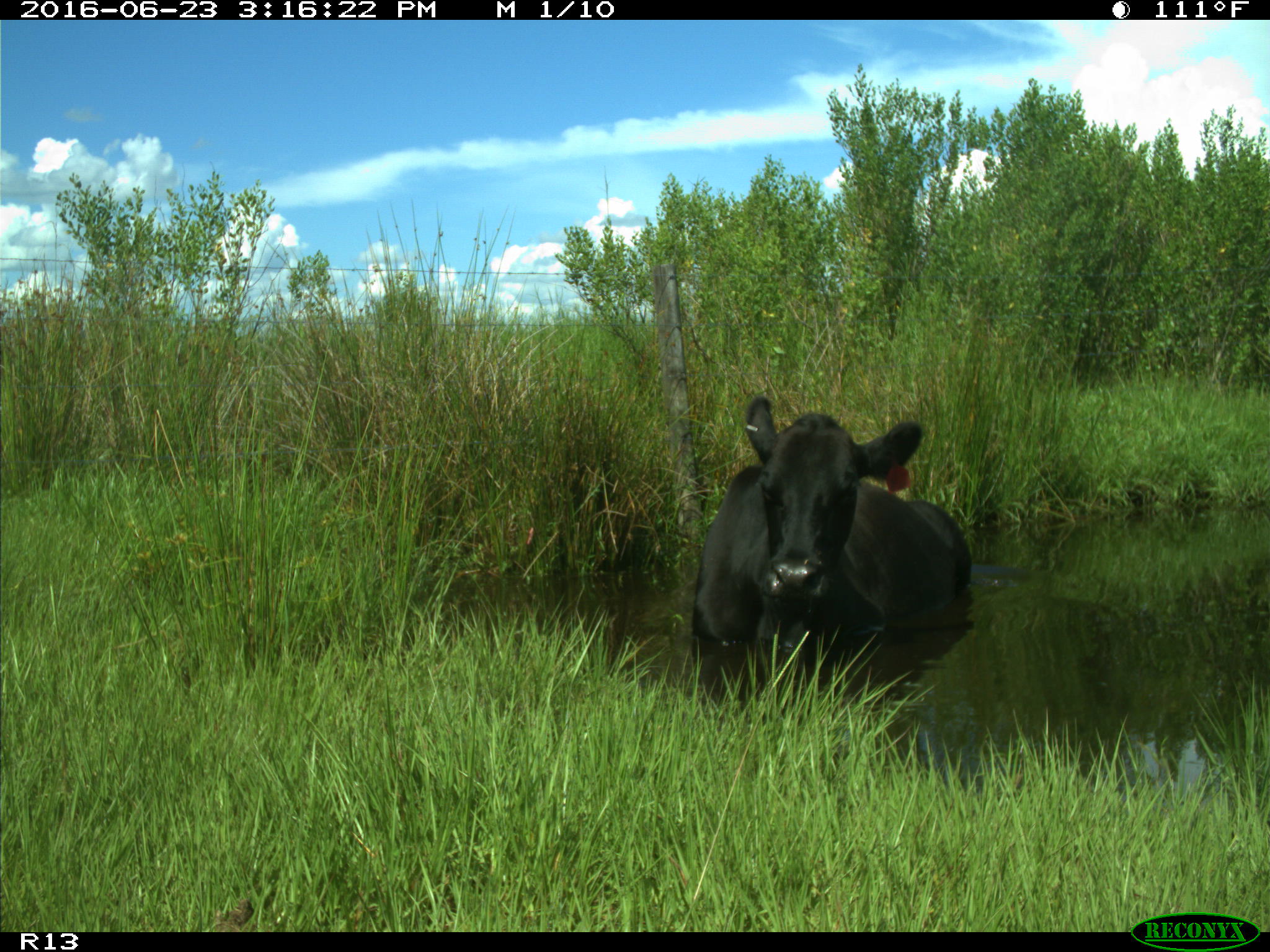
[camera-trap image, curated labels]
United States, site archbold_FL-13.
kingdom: Animalia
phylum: Chordata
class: Mammalia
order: Artiodactyla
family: Bovidae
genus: Bos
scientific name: Bos taurus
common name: domestic cow